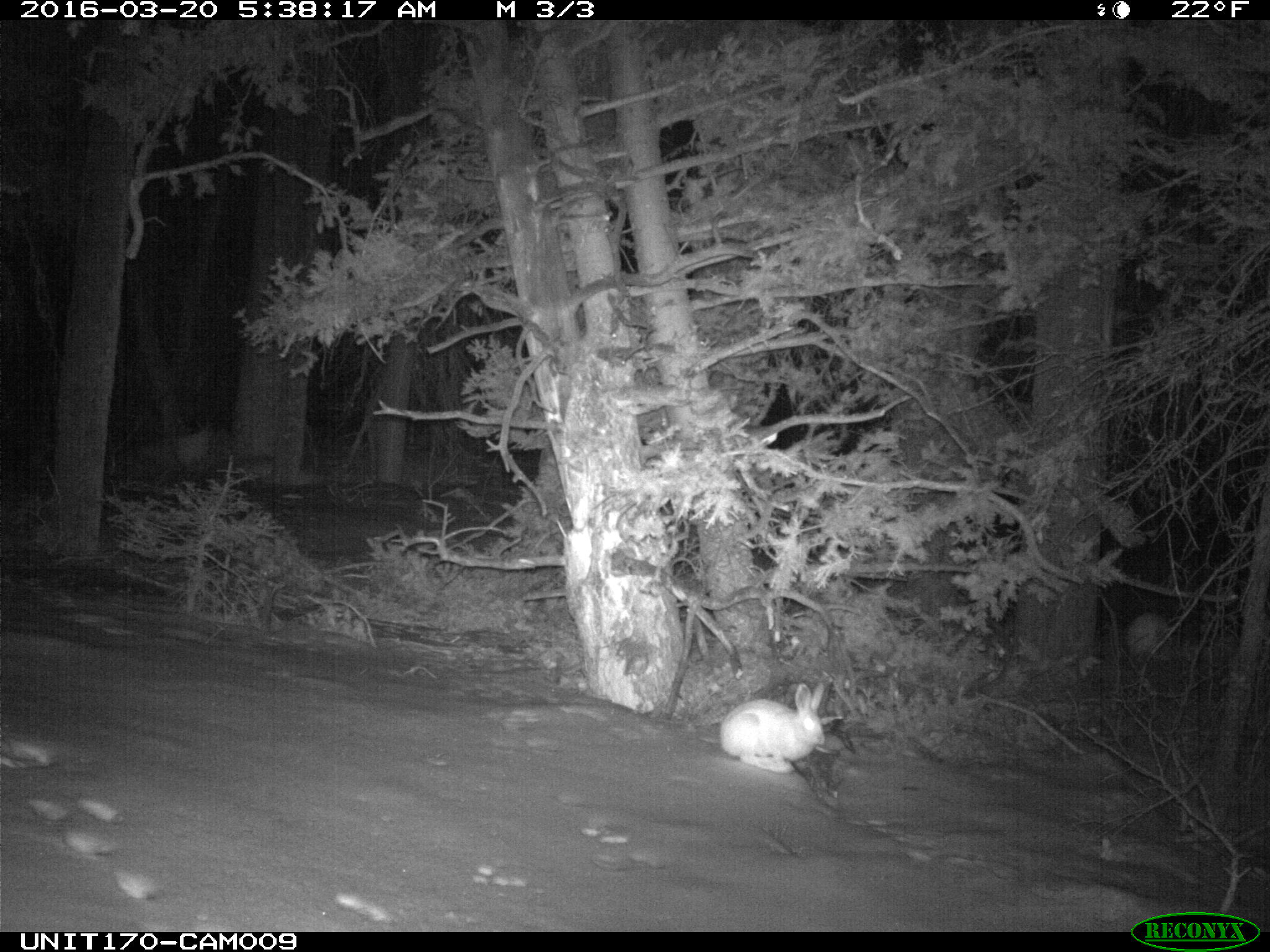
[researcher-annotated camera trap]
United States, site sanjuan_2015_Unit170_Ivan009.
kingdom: Animalia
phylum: Chordata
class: Mammalia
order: Lagomorpha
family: Leporidae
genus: Lepus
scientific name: Lepus americanus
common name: snowshoe hare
Lepus americanus (snowshoe hare).